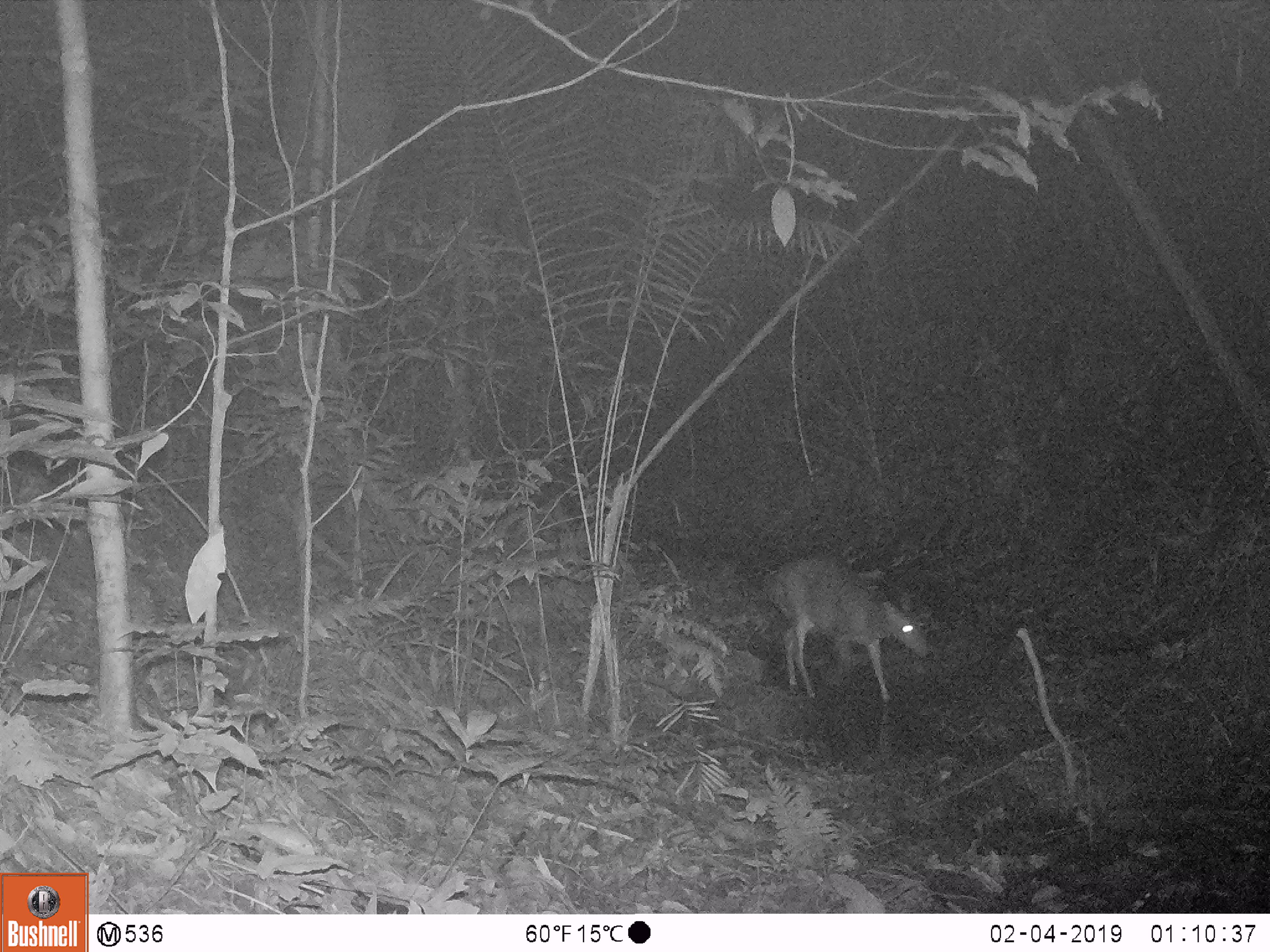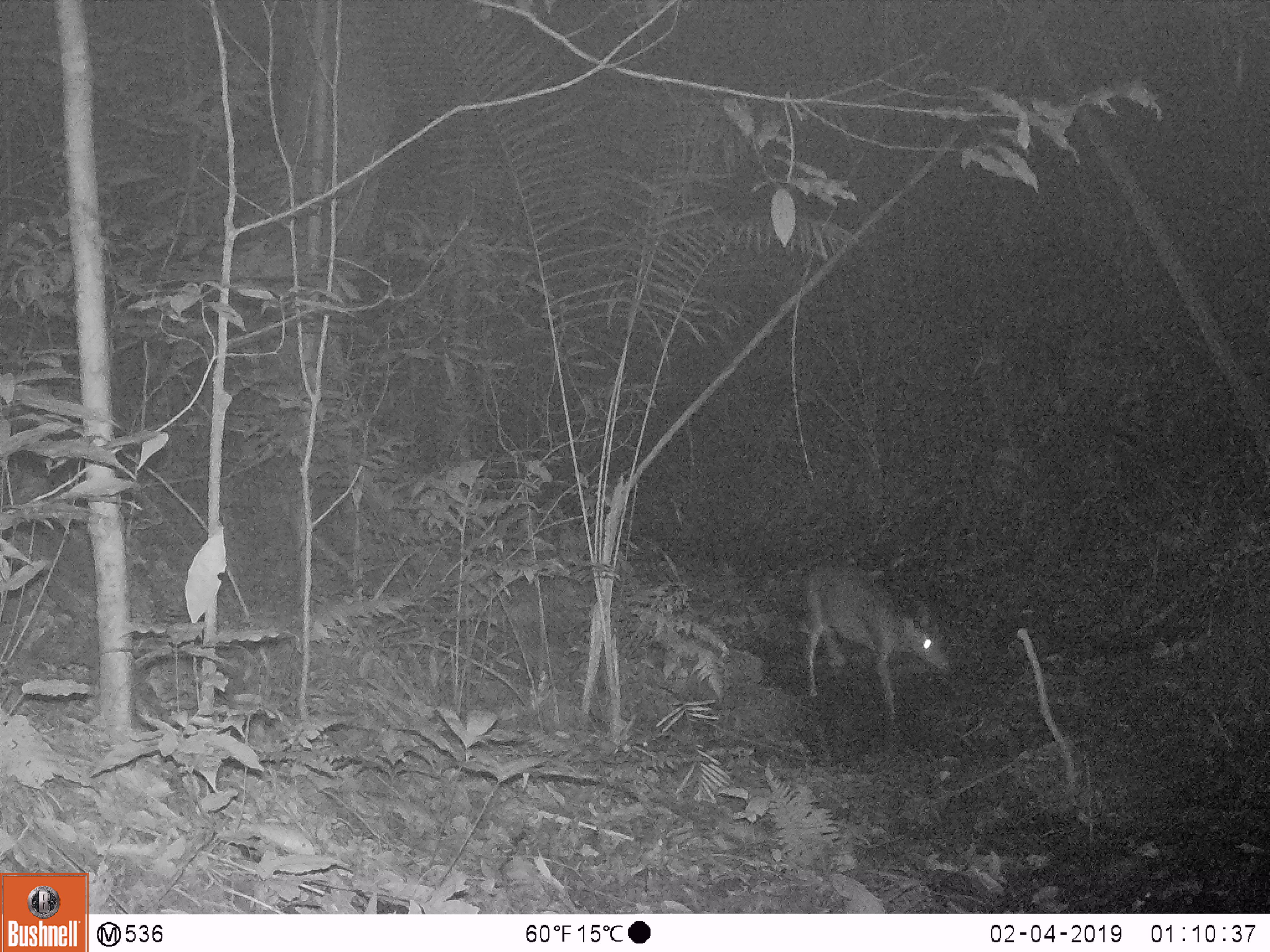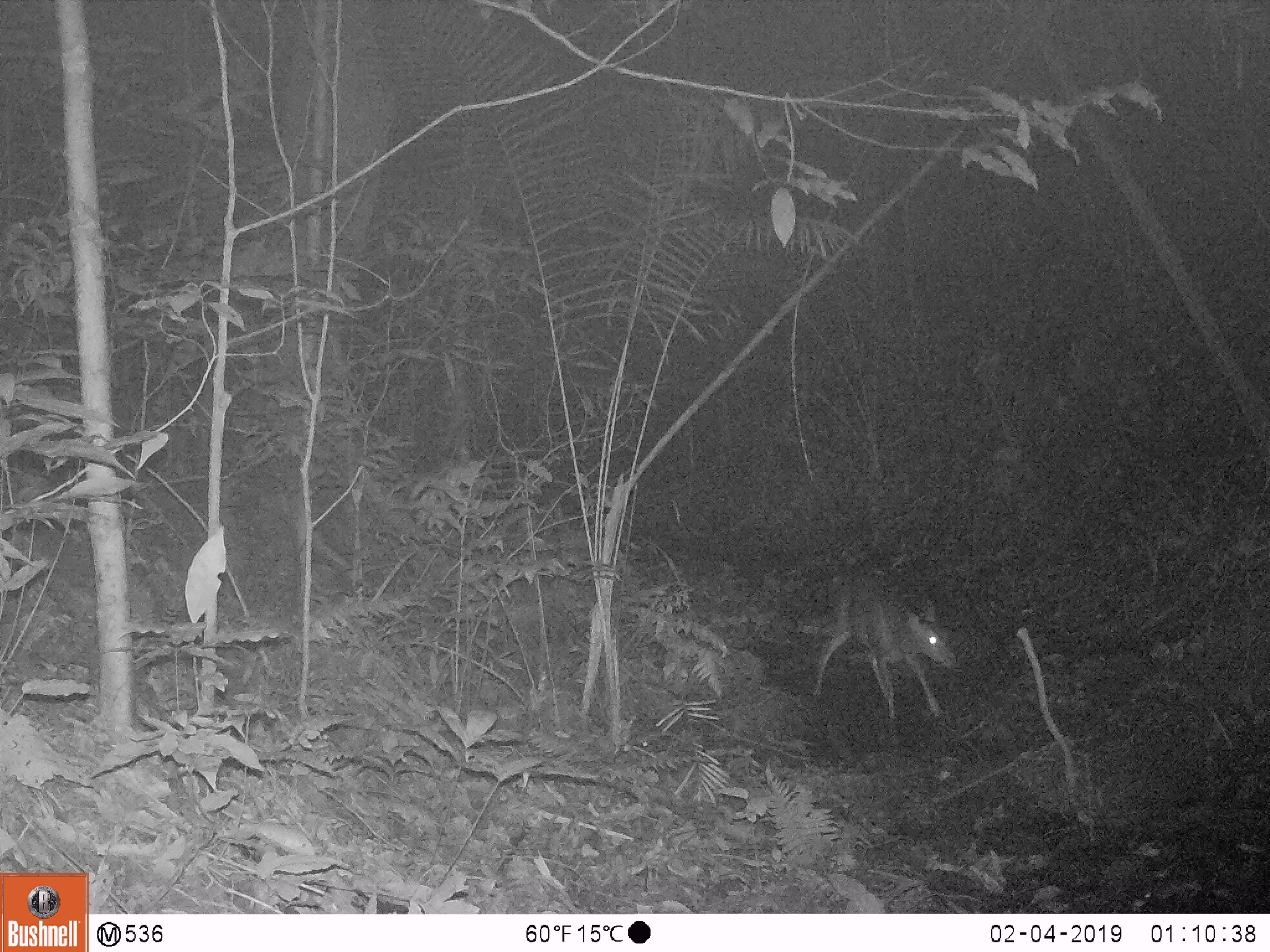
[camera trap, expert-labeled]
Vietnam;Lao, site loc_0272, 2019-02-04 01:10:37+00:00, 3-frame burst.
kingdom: Animalia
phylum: Chordata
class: Mammalia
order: Artiodactyla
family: Cervidae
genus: Muntiacus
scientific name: Muntiacus vuquangensis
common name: large-antlered muntjac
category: large antlered muntjac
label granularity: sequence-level